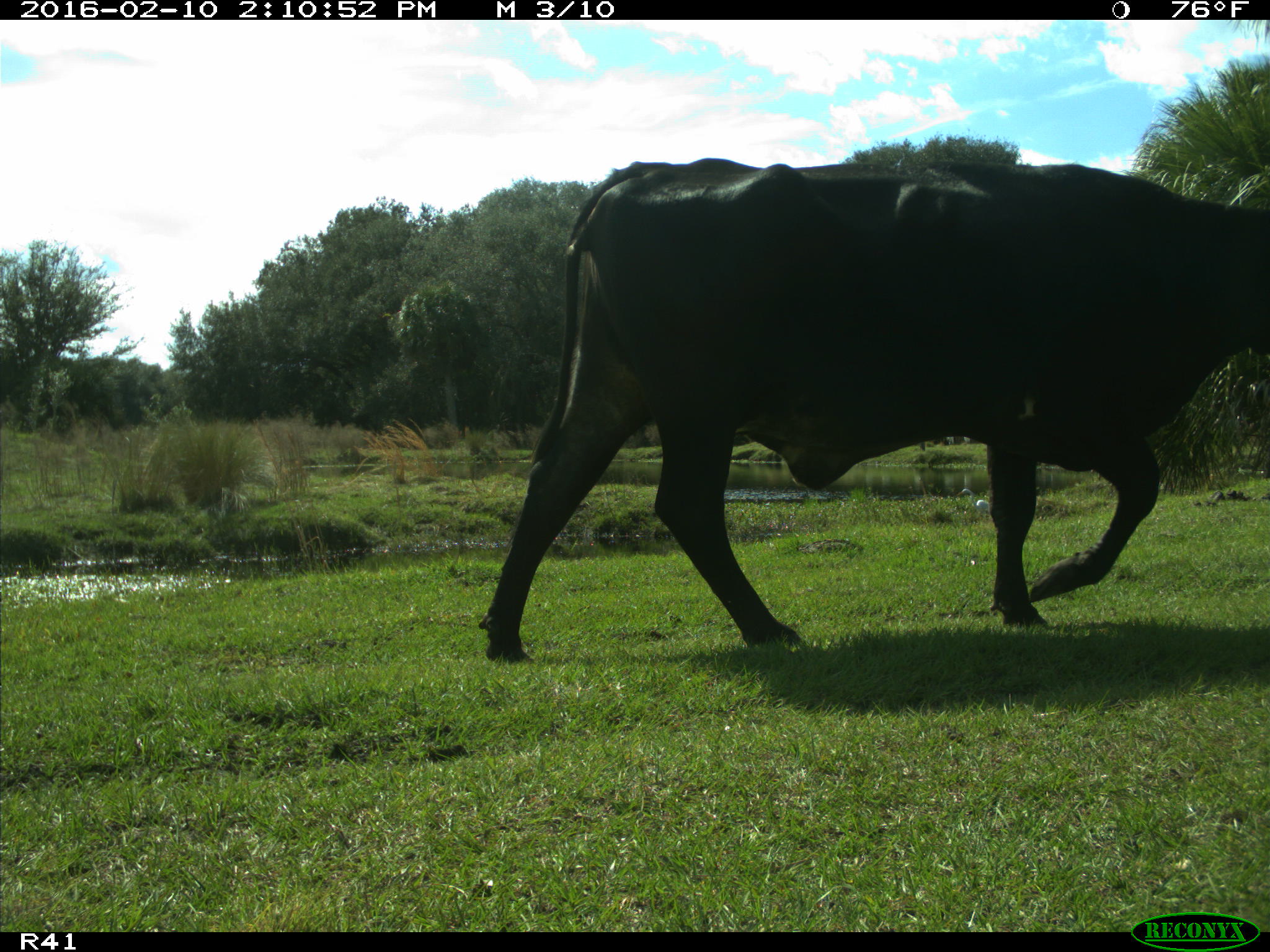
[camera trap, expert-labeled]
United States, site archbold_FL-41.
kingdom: Animalia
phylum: Chordata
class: Mammalia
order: Artiodactyla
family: Bovidae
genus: Bos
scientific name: Bos taurus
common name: domestic cow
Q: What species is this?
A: Bos taurus (domestic cow).